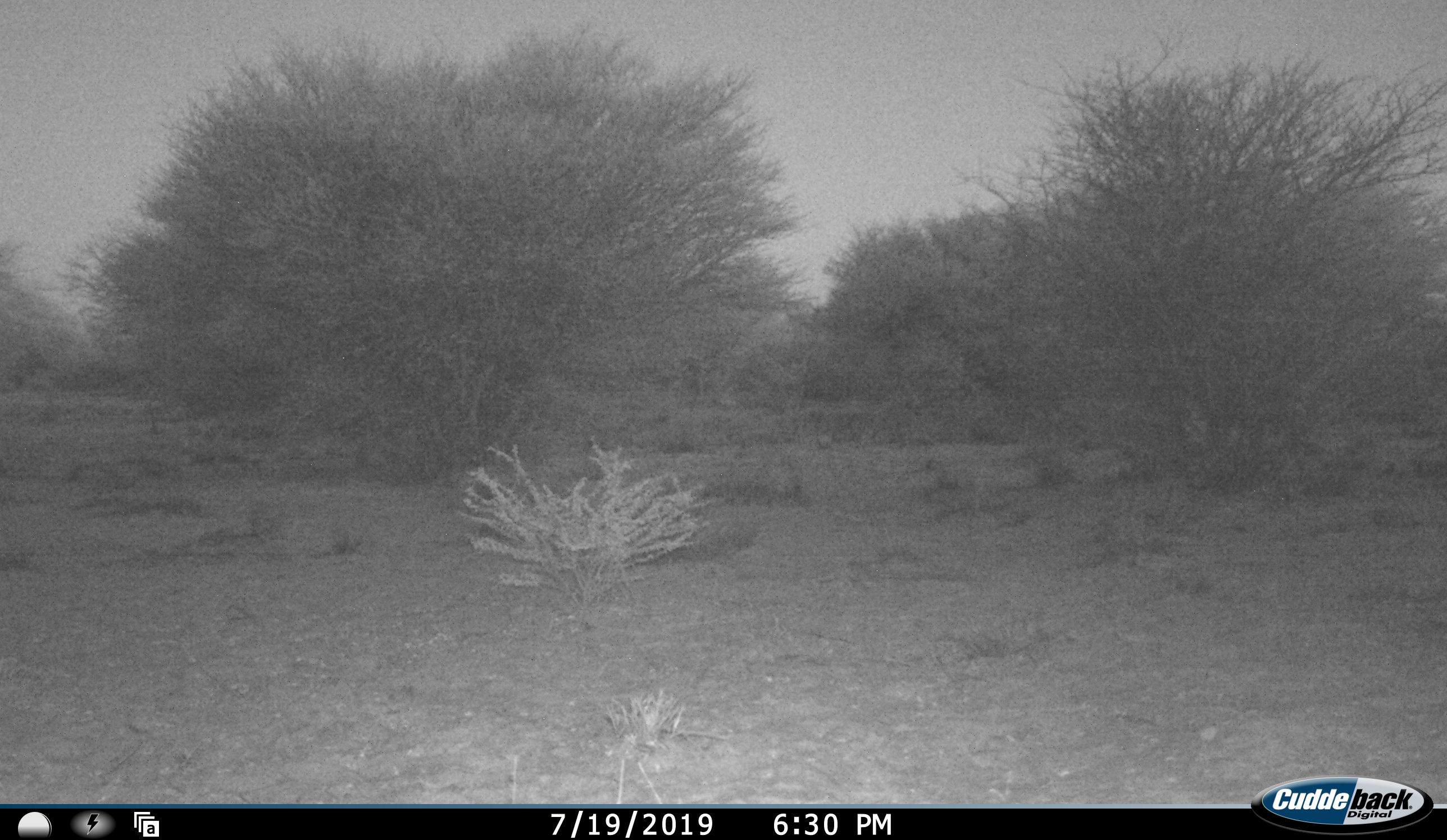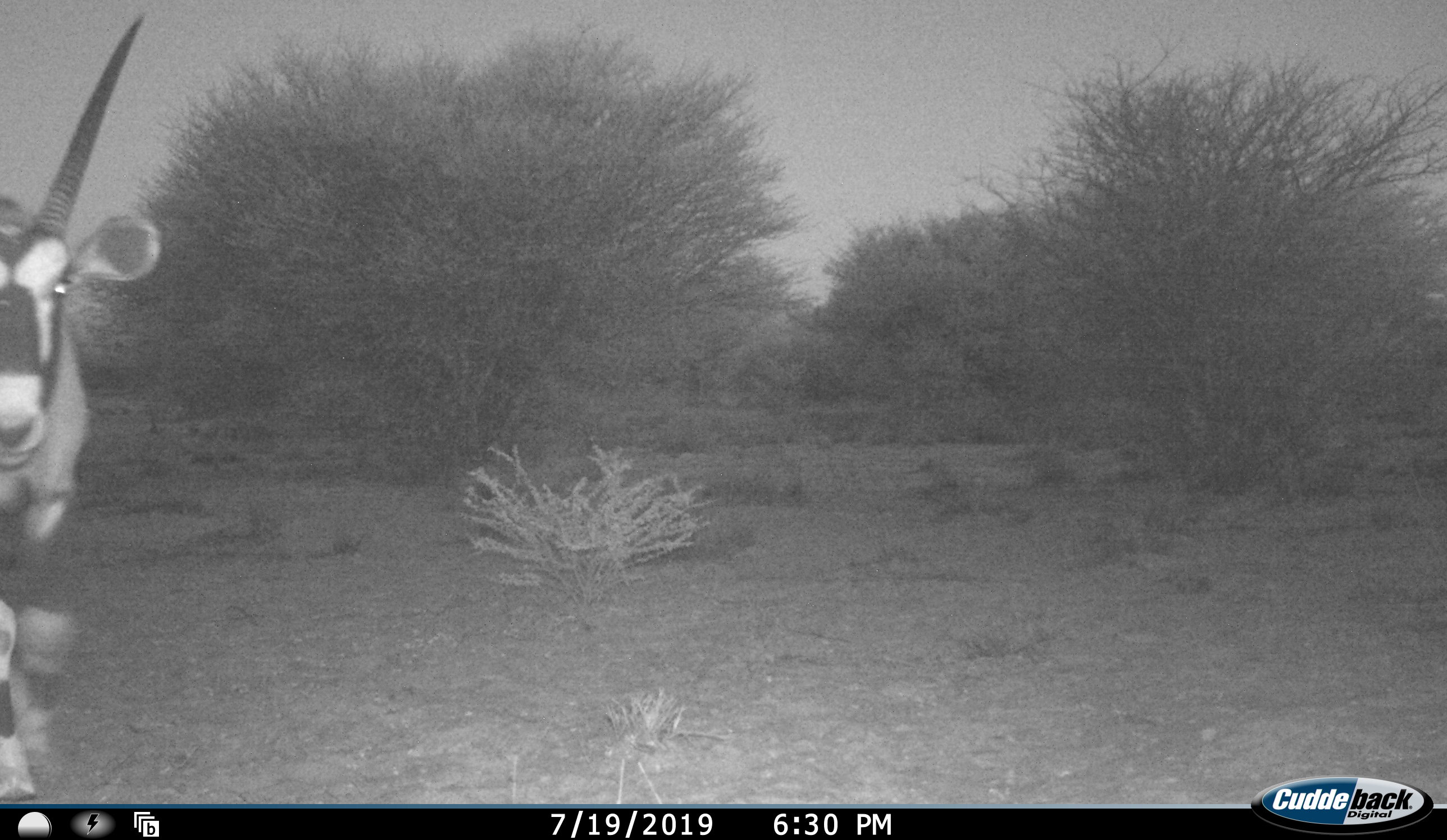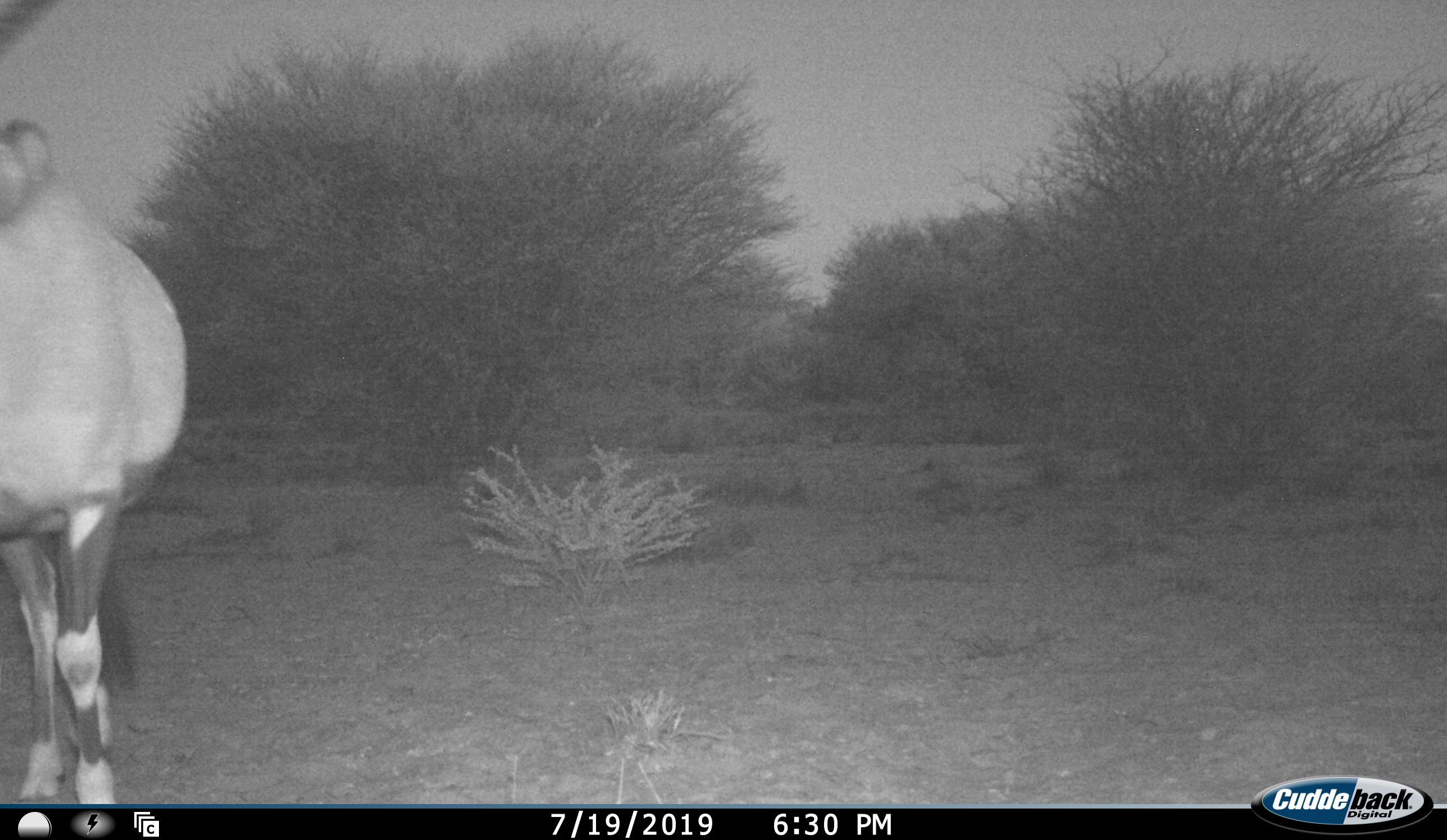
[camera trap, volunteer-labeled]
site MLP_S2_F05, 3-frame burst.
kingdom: Animalia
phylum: Chordata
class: Mammalia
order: Artiodactyla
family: Bovidae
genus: Oryx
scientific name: Oryx gazella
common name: gemsbok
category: oryx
Oryx (gemsbok) (Oryx gazella), count 1. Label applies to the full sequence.